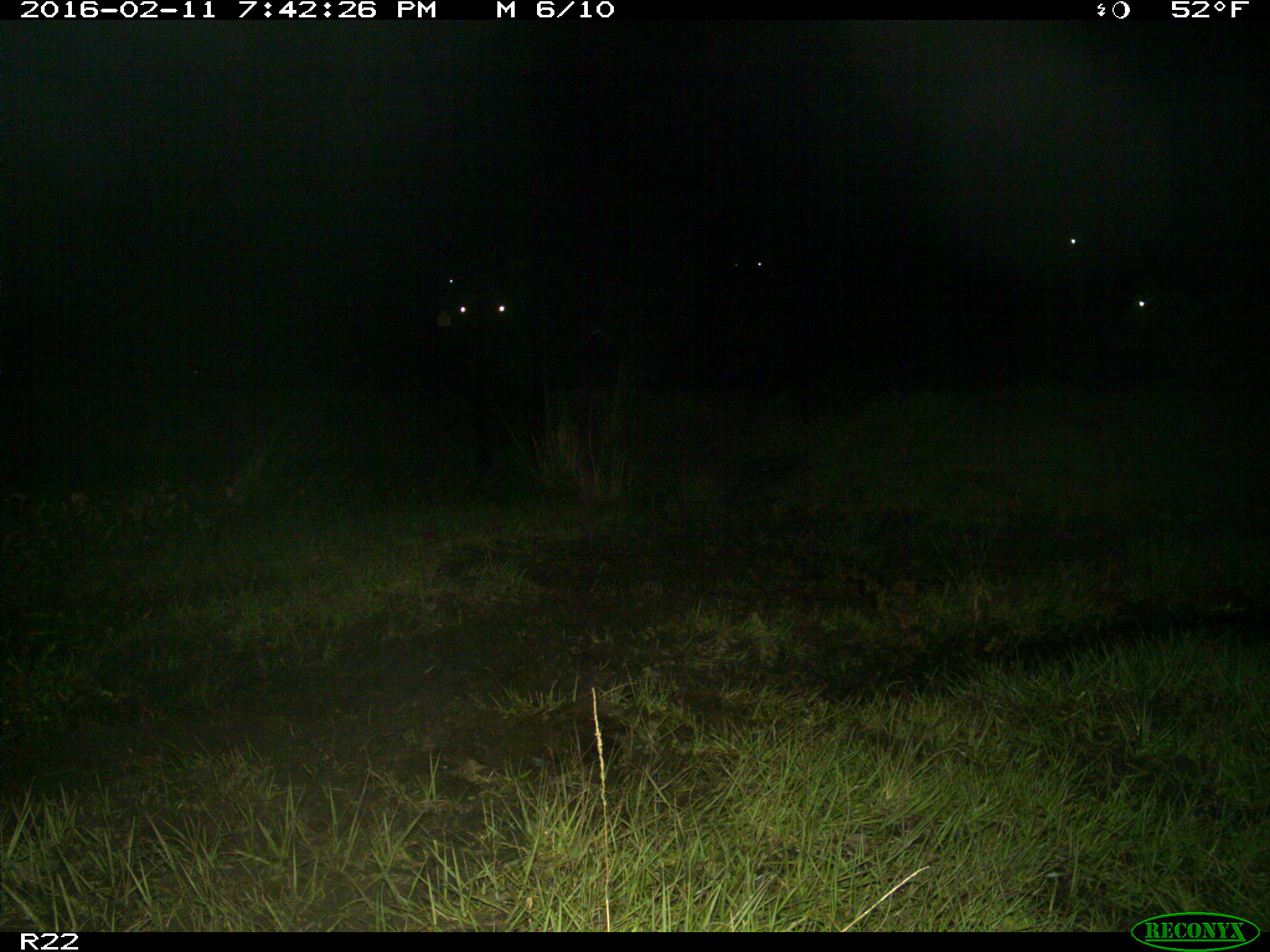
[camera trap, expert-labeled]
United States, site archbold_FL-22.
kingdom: Animalia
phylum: Chordata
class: Mammalia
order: Artiodactyla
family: Bovidae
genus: Bos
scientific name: Bos taurus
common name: domestic cow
Bos taurus (domestic cow).